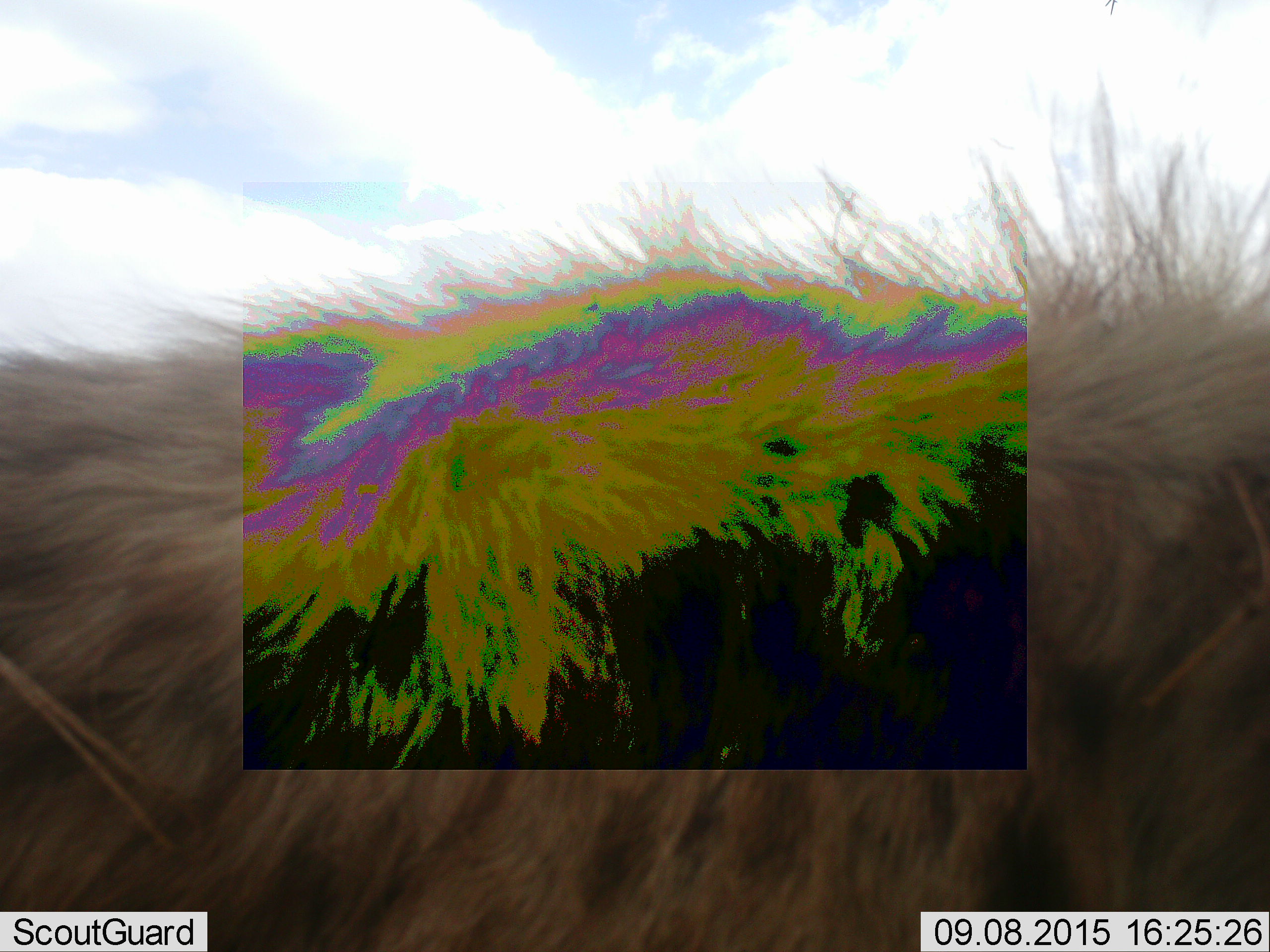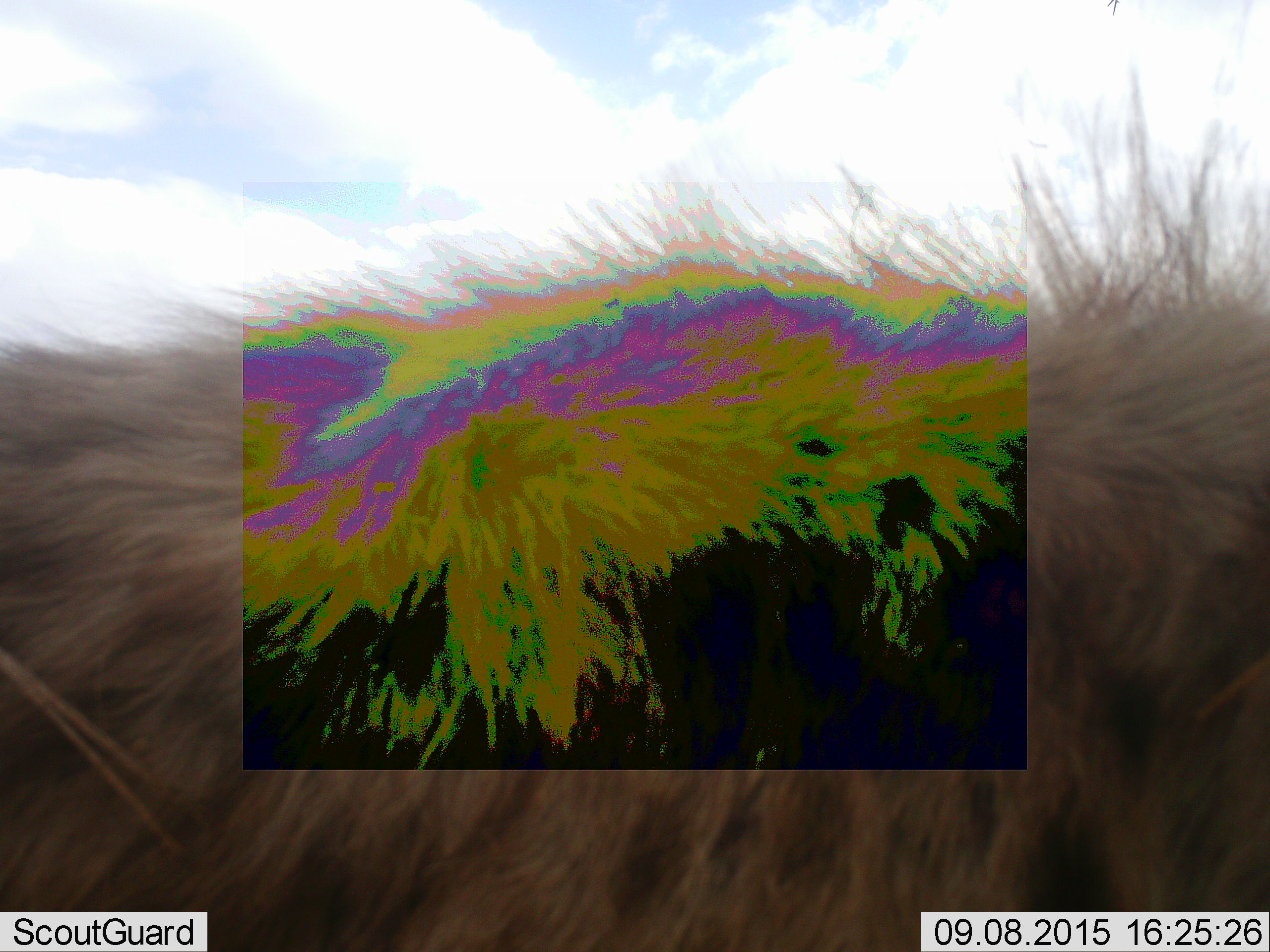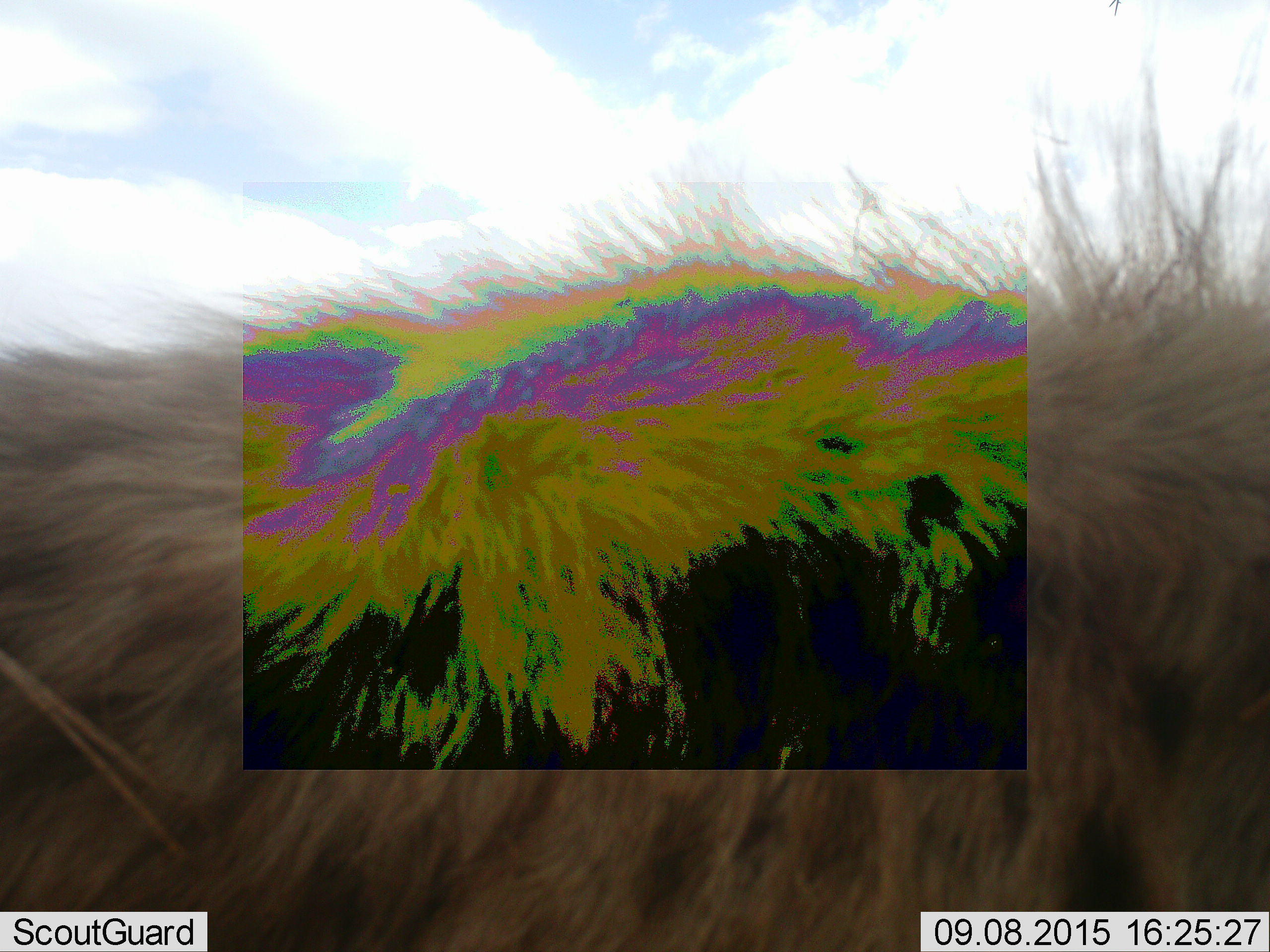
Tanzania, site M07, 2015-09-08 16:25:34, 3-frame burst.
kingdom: Animalia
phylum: Chordata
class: Mammalia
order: Carnivora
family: Hyaenidae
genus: Crocuta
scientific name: Crocuta crocuta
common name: spotted hyena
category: hyenaspotted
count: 1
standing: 86%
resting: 0%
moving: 14%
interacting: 0%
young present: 0%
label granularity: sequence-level